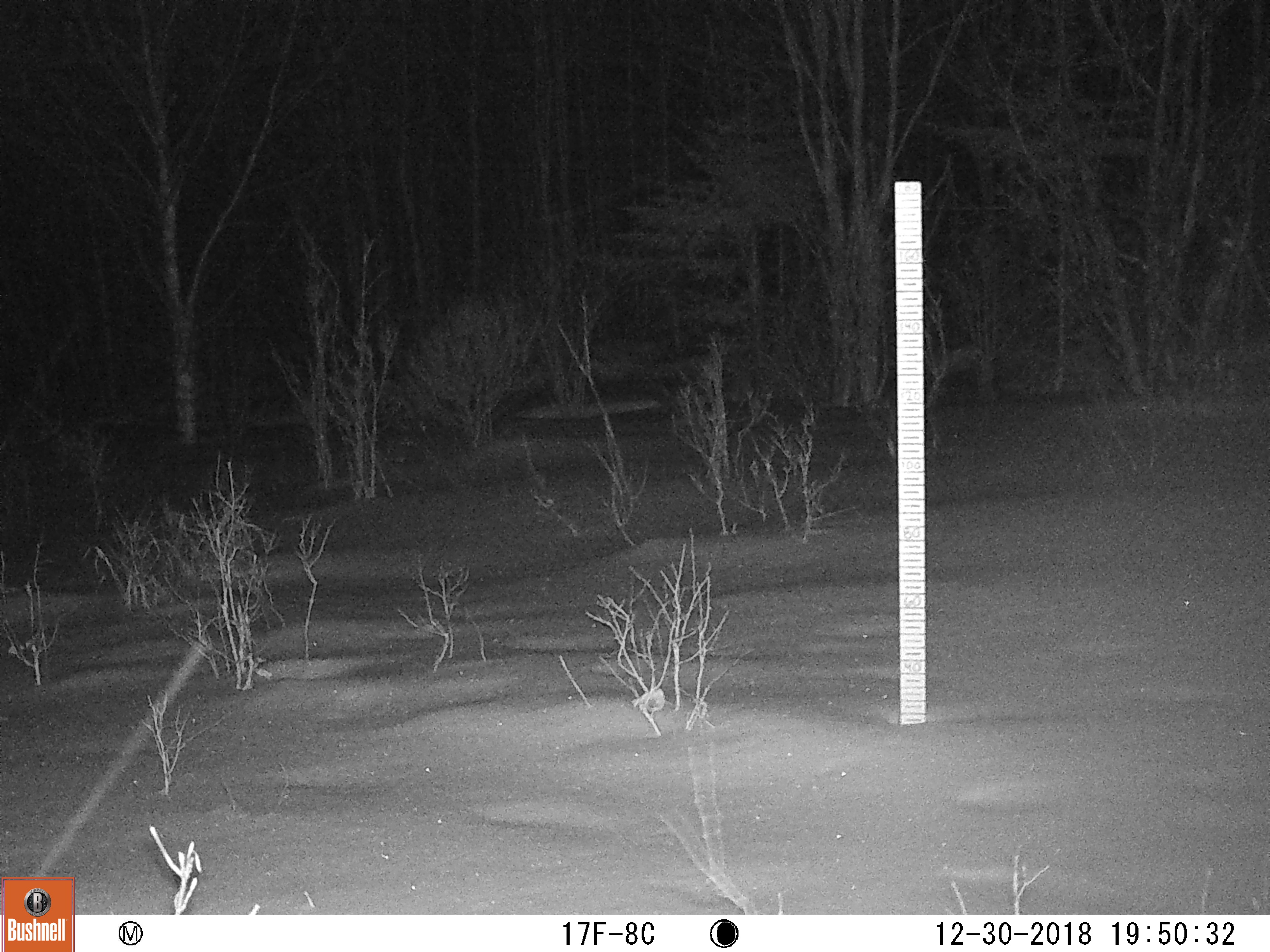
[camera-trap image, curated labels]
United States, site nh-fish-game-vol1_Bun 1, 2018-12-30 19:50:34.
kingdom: Animalia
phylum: Chordata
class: Mammalia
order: Artiodactyla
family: Cervidae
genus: Alces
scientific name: Alces alces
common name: moose